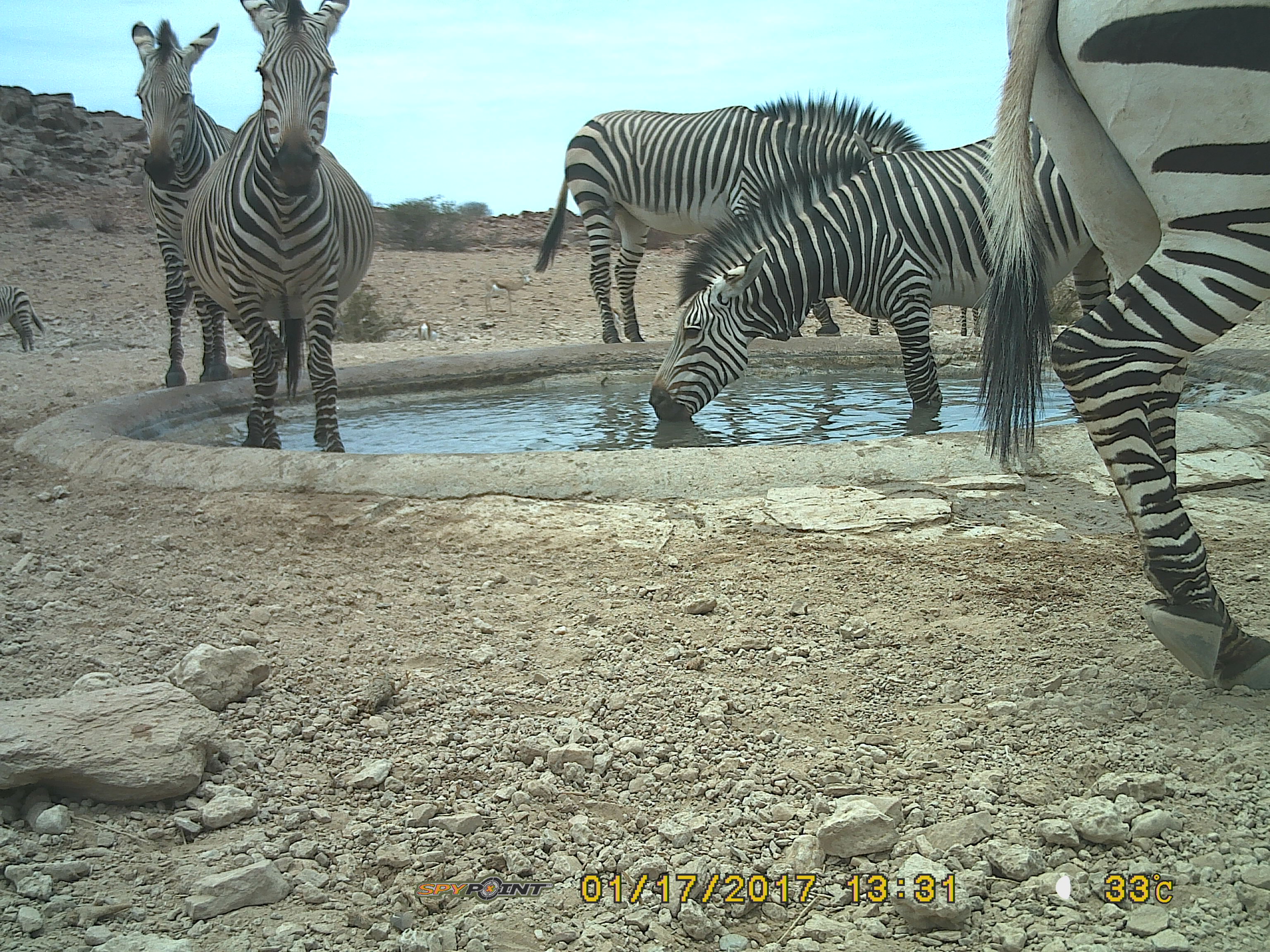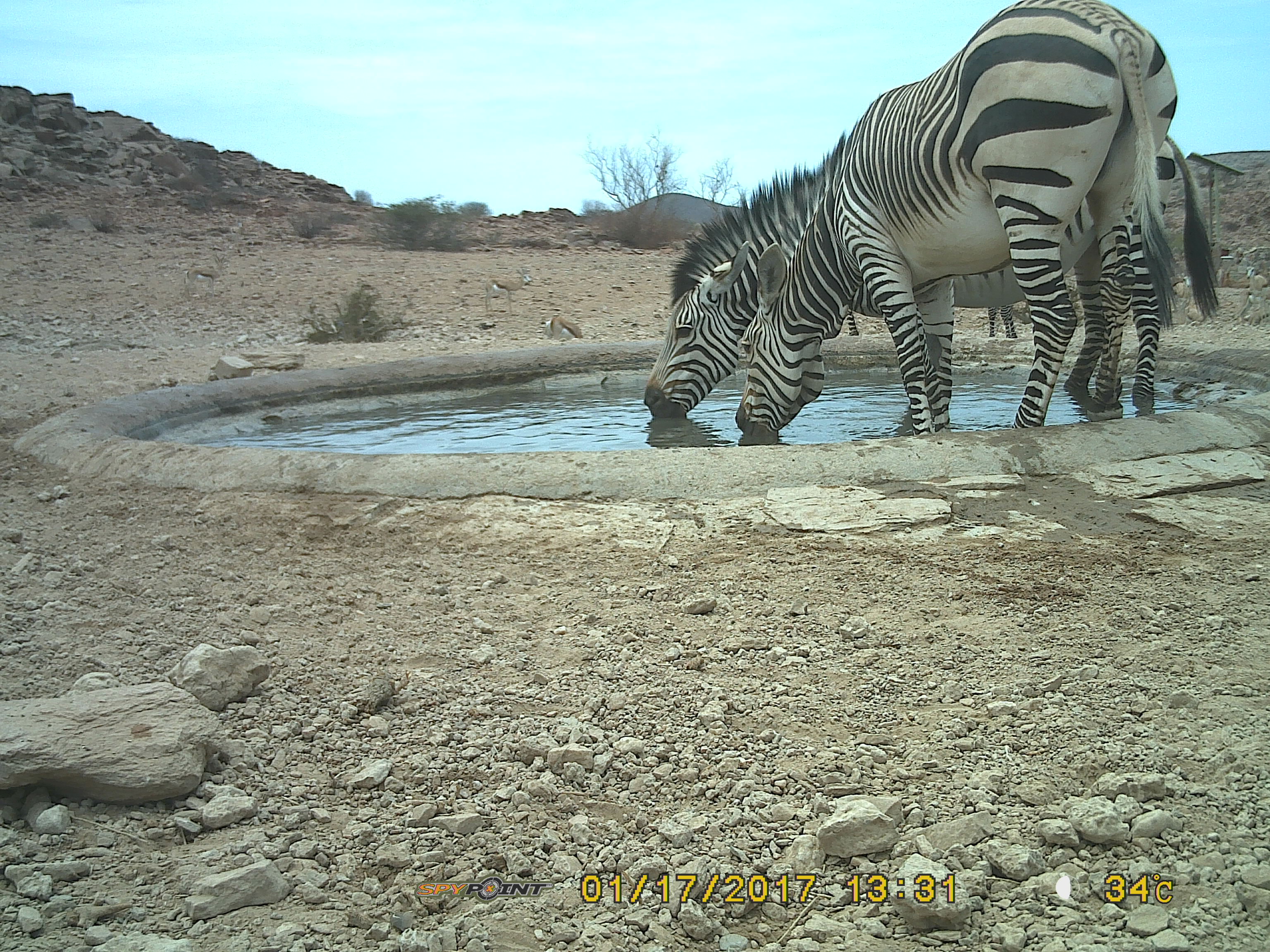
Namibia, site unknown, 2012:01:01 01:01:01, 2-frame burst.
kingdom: Animalia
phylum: Chordata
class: Mammalia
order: Perissodactyla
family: Equidae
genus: Equus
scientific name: Equus zebra hartmannae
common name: hartmann's mountain zebra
Equus zebra hartmannae (hartmann's mountain zebra).